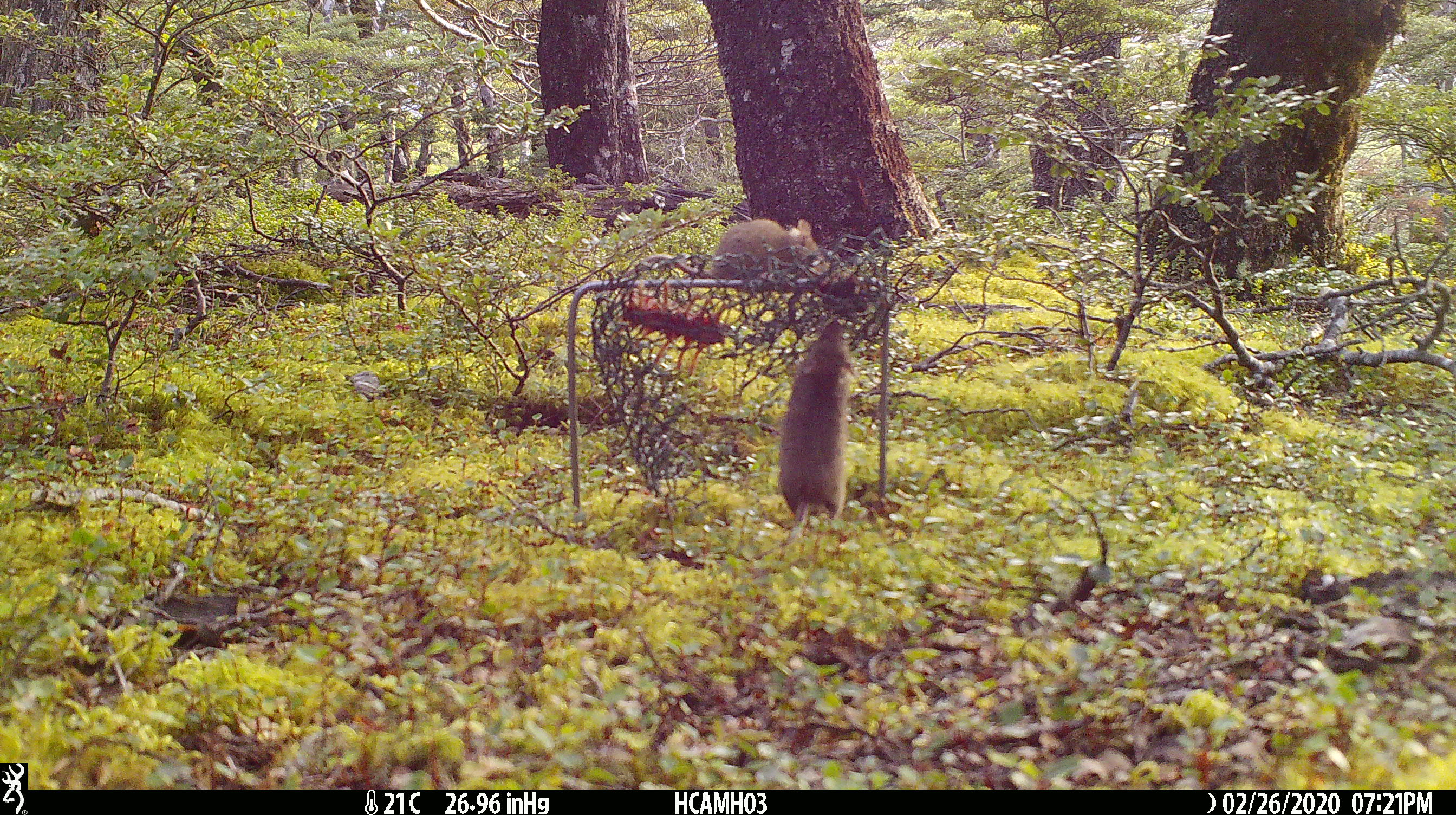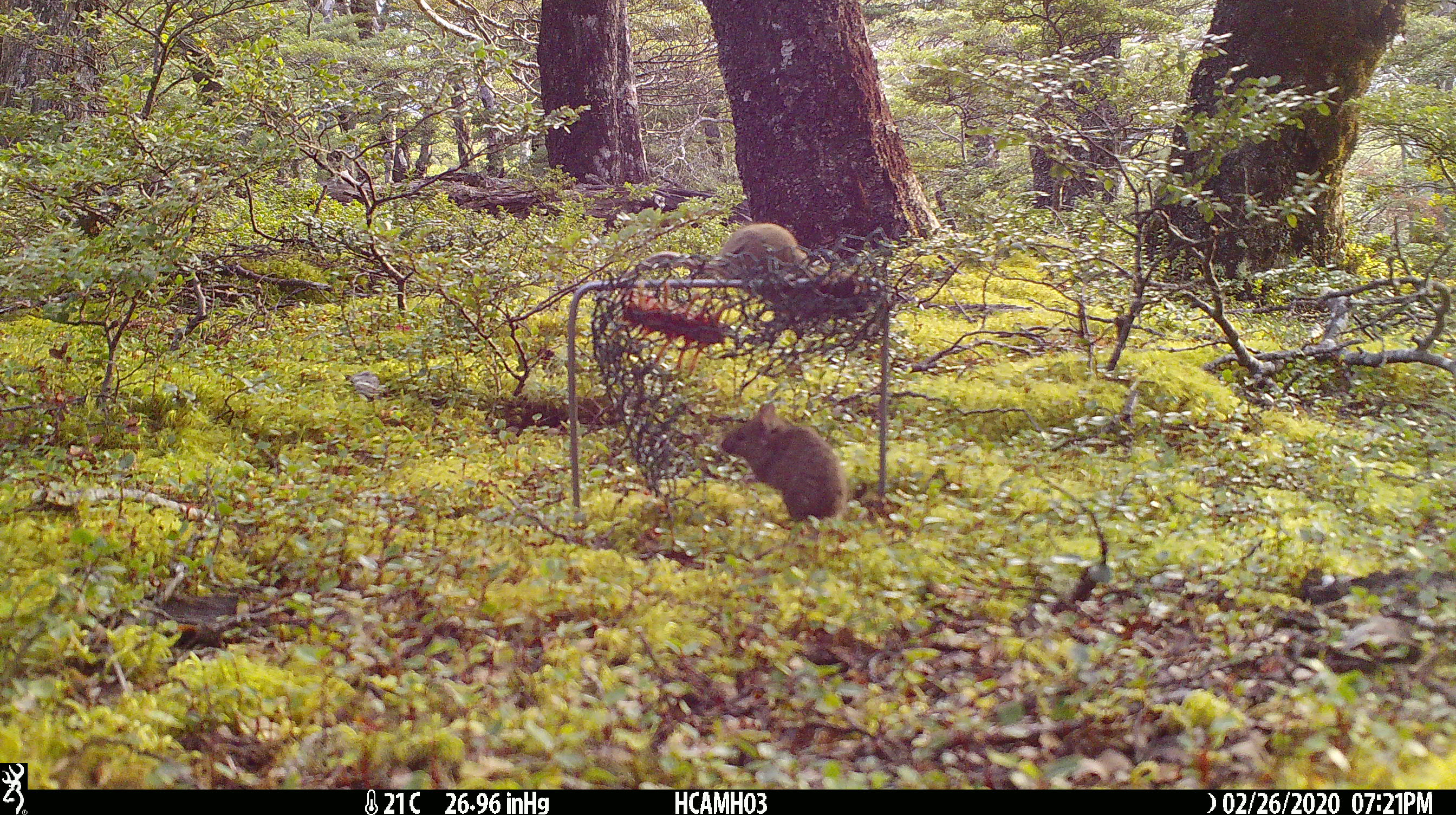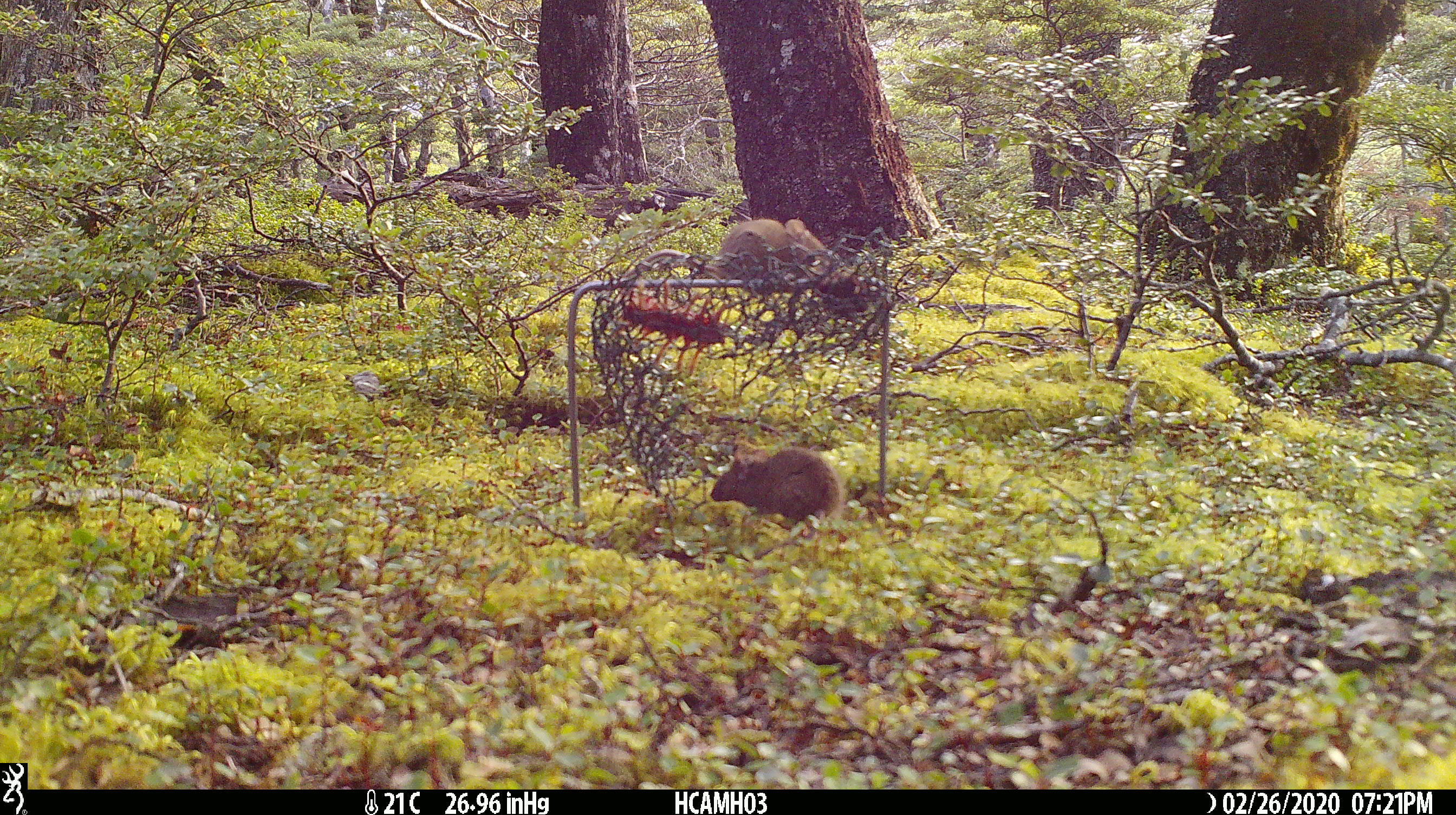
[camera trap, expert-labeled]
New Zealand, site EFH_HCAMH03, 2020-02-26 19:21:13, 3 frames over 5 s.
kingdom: Animalia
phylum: Chordata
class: Mammalia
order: Rodentia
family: Muridae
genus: Mus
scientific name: Mus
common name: mouse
Mouse (Mus).